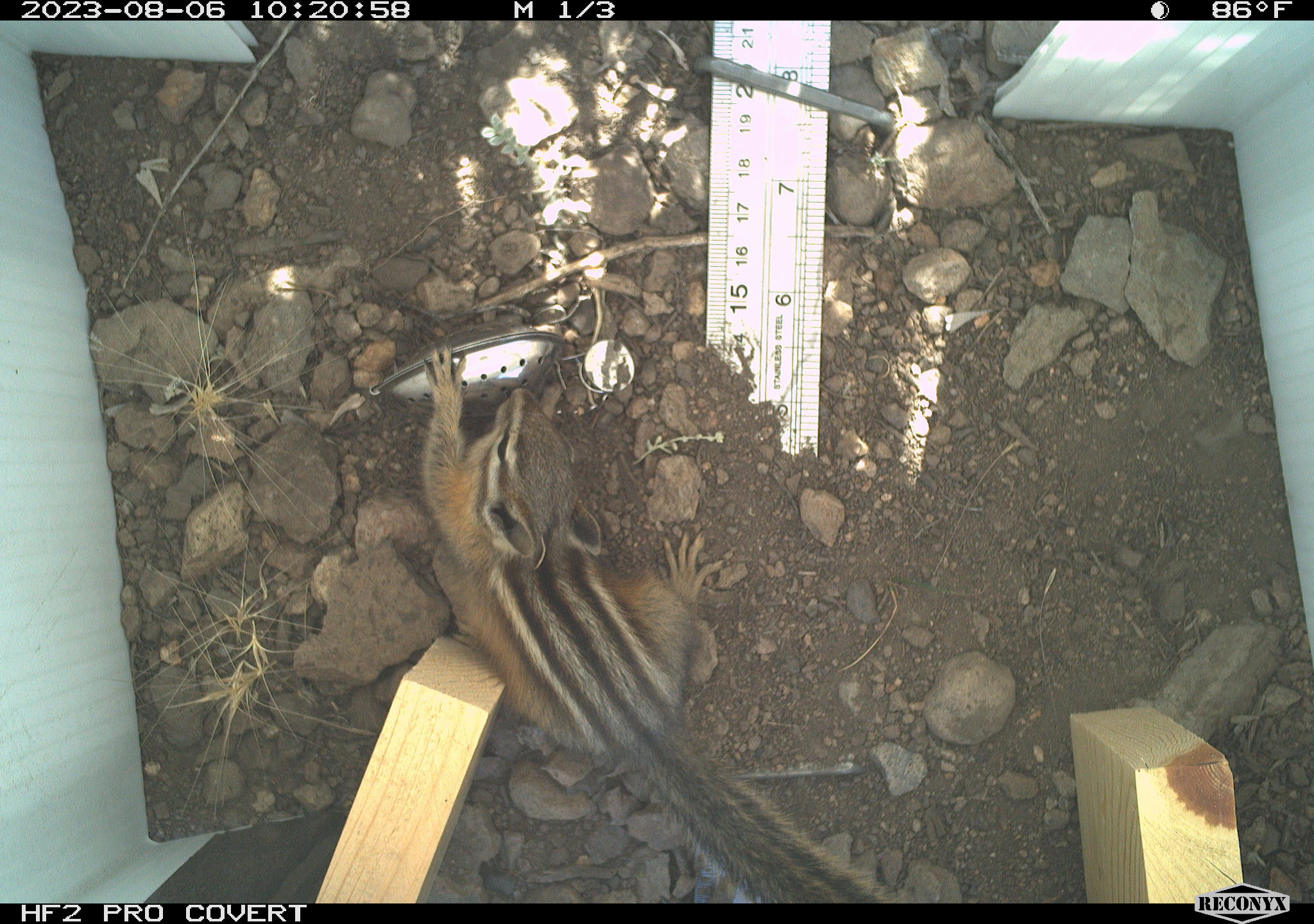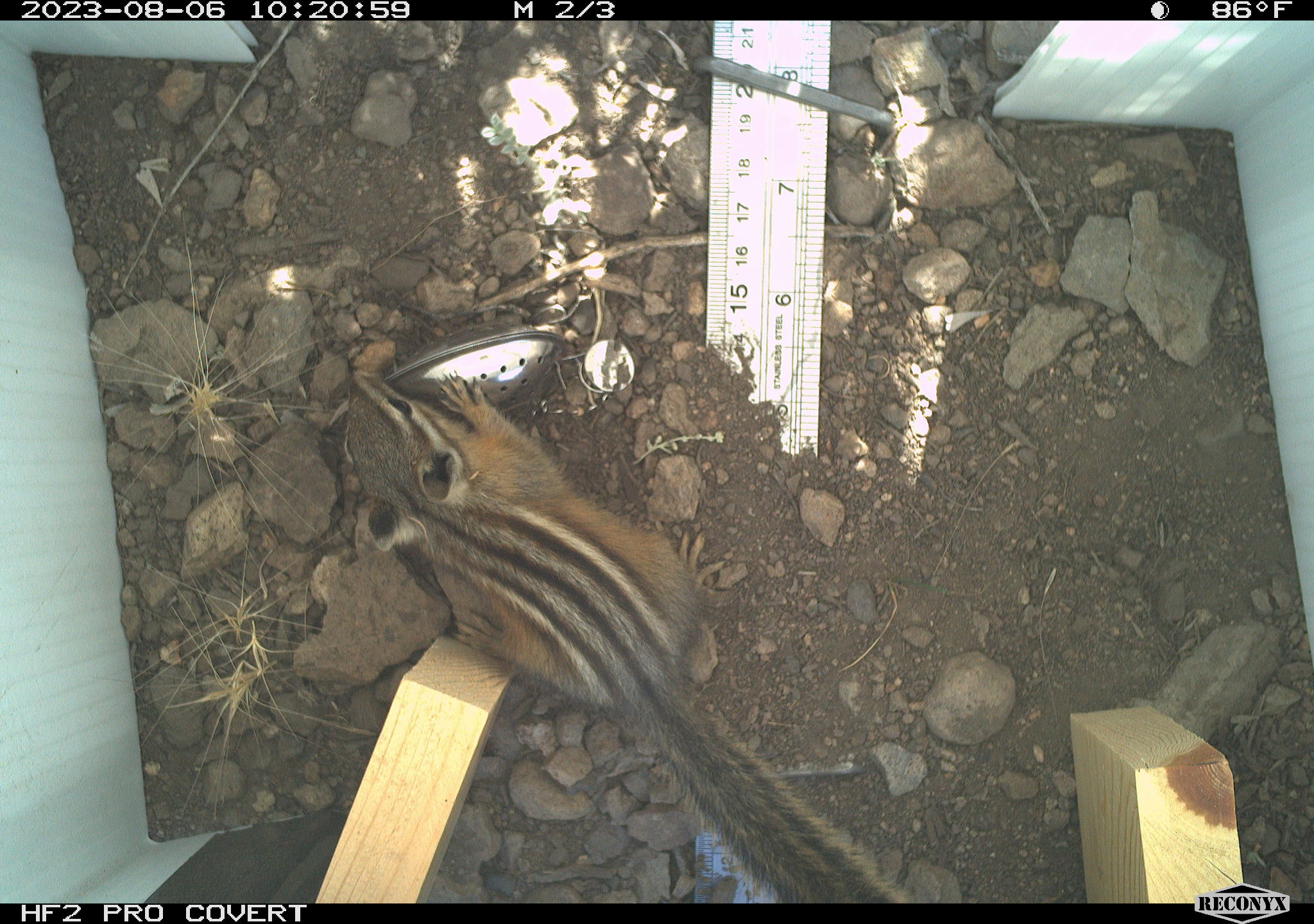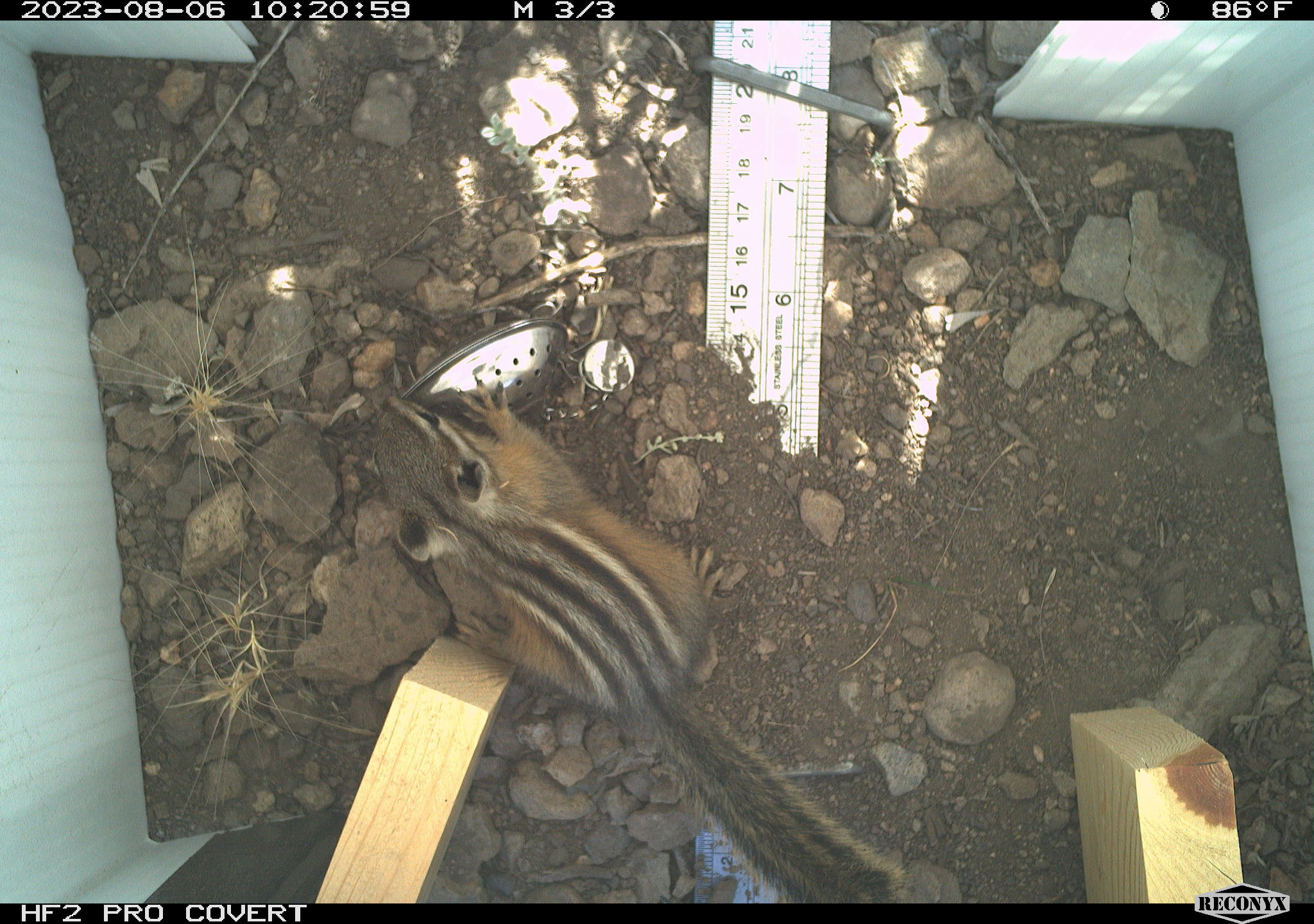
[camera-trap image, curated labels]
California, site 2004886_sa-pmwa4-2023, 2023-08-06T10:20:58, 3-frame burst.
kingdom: Animalia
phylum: Chordata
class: Mammalia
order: Rodentia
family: Sciuridae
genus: Neotamias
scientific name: Neotamias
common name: western chipmunks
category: neotamias species